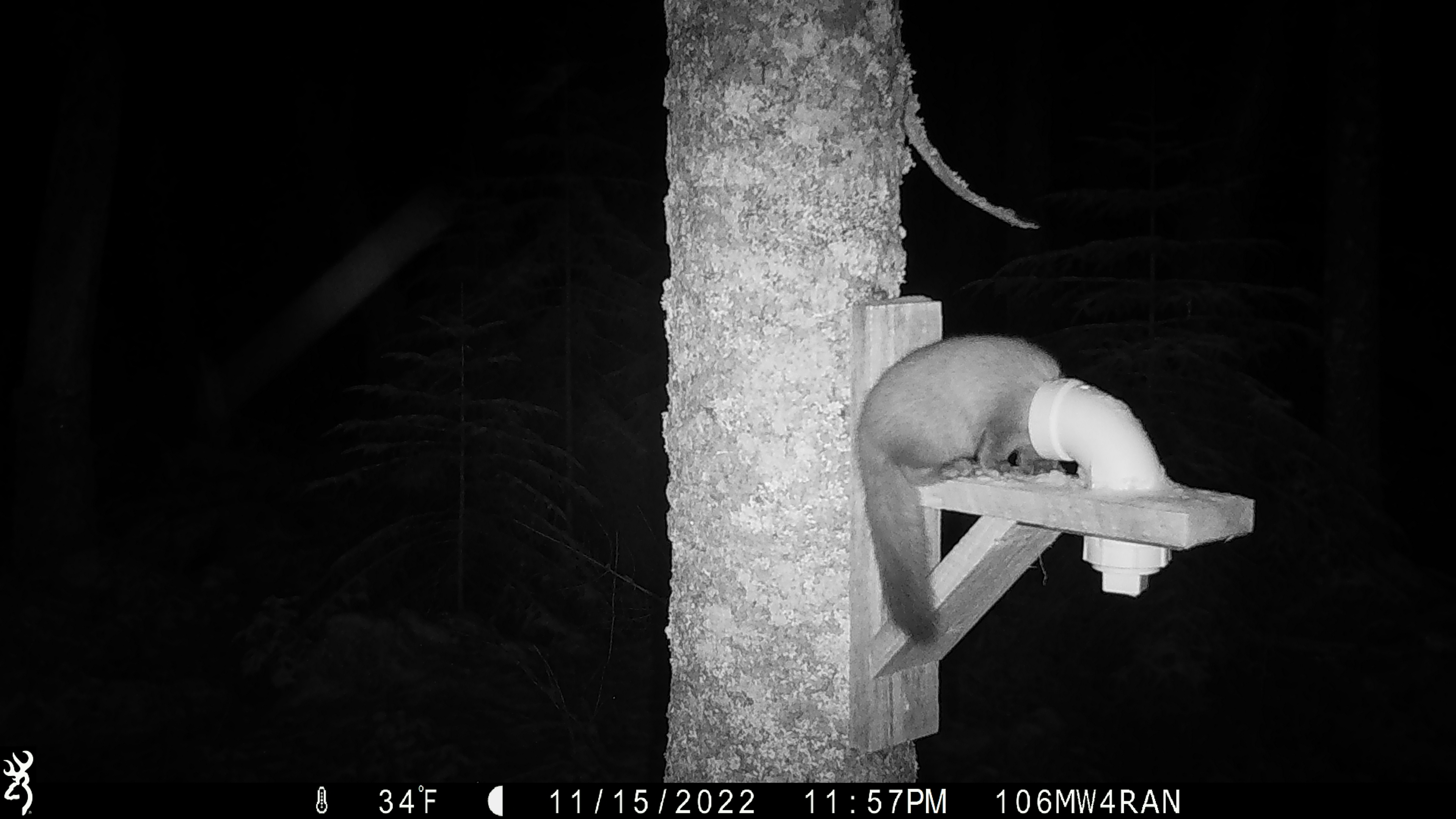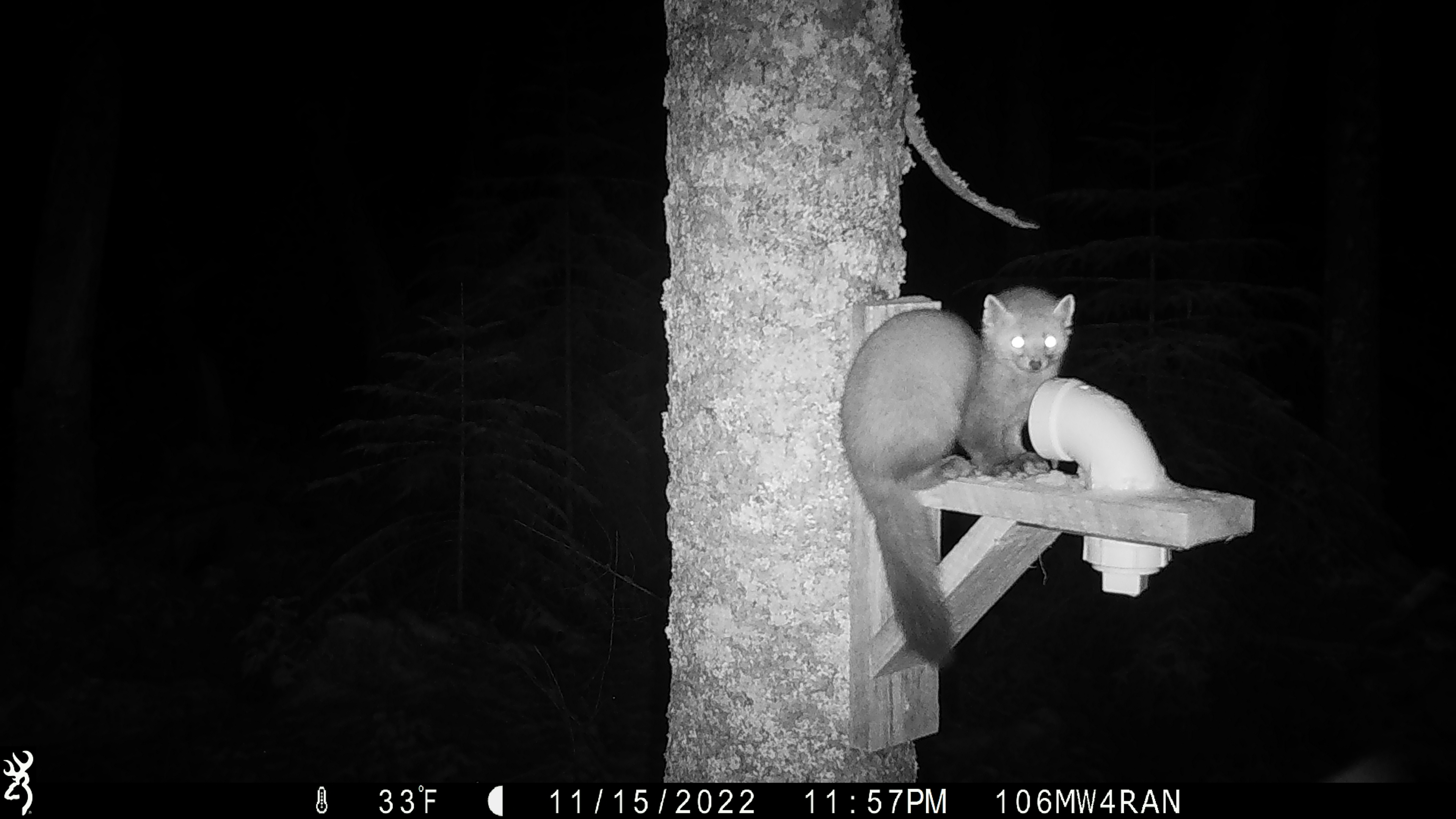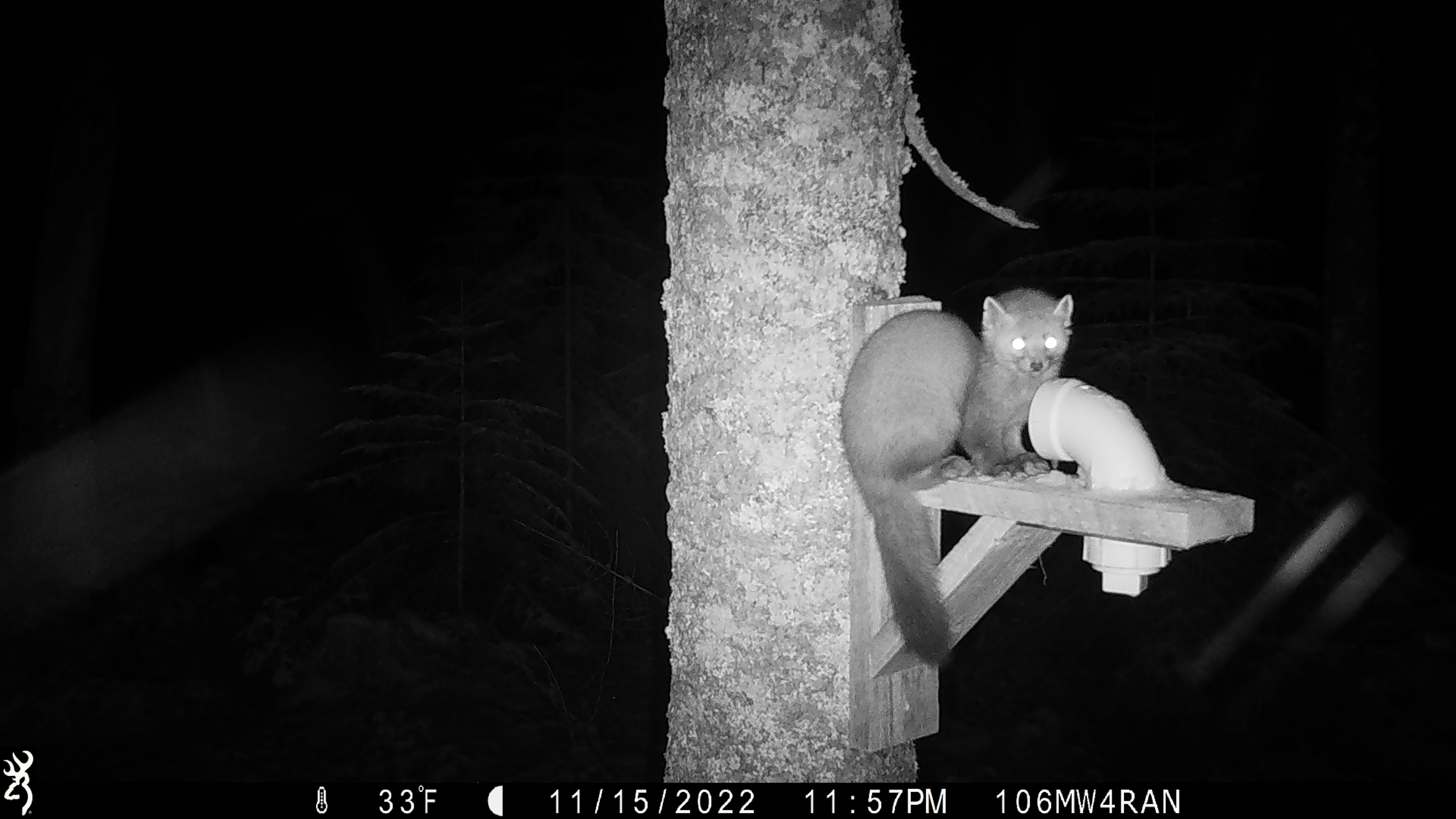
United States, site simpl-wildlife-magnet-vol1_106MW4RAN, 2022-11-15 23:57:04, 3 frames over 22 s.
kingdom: Animalia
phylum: Chordata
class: Mammalia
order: Carnivora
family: Mustelidae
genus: Martes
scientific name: Martes americana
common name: american marten